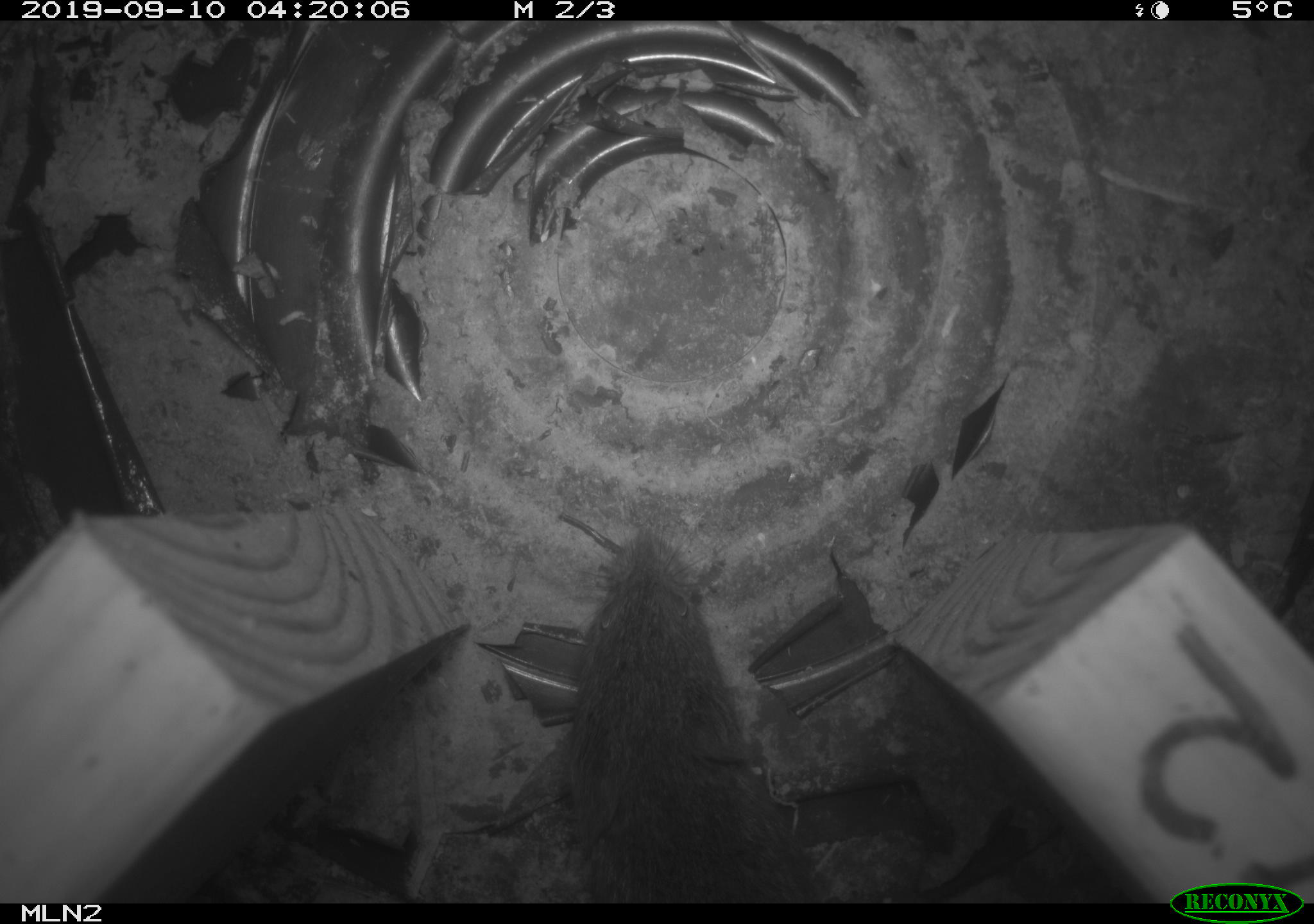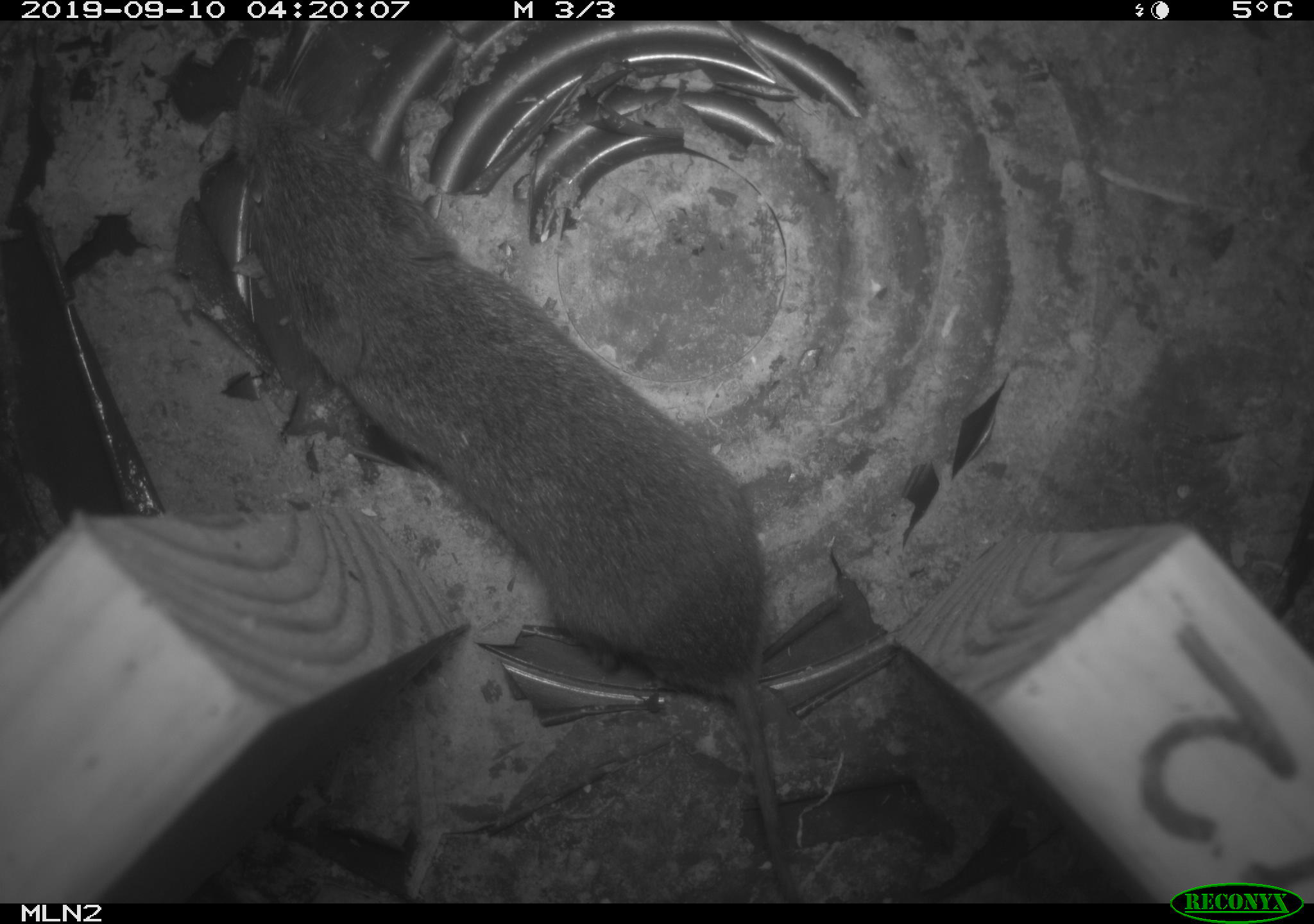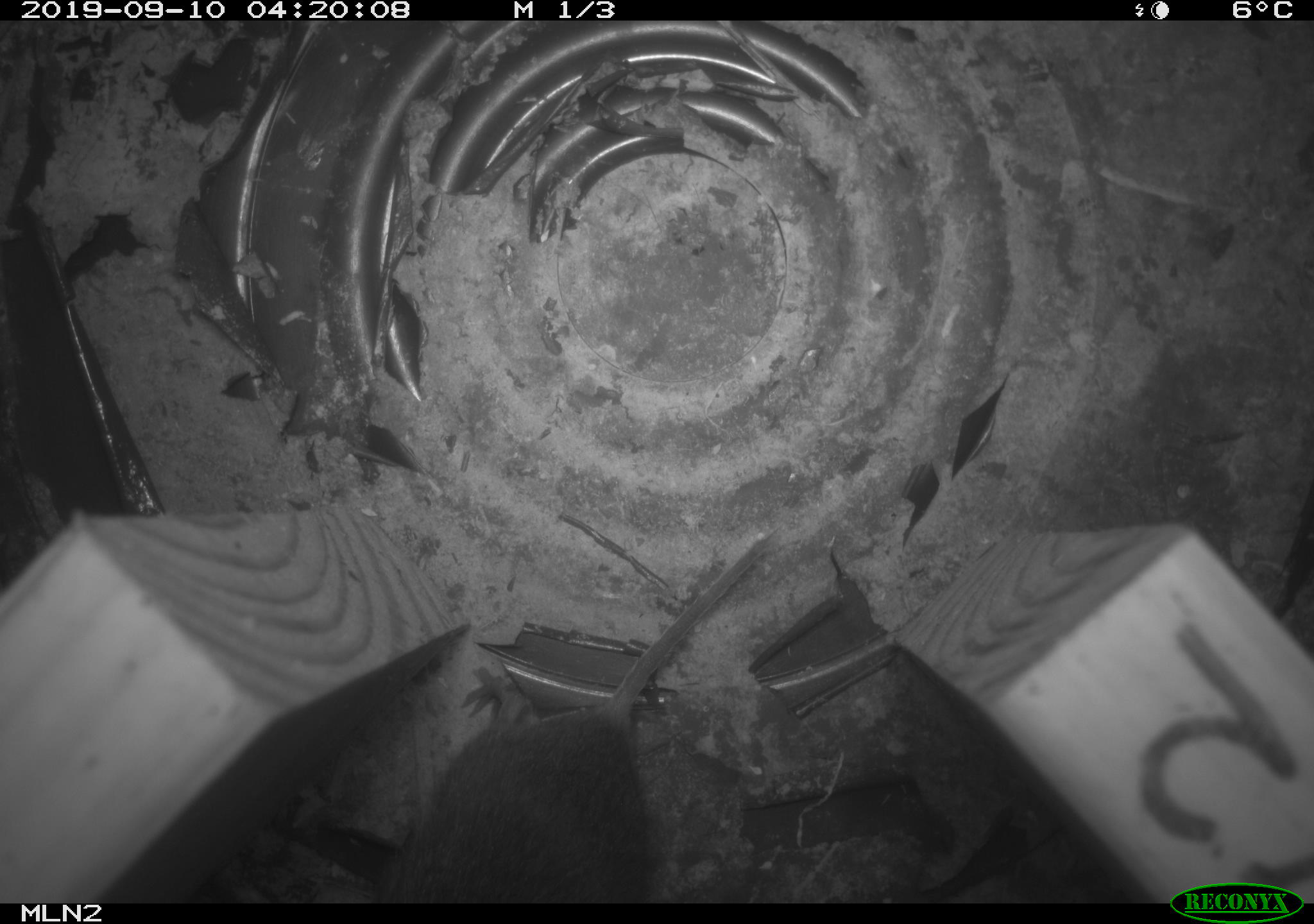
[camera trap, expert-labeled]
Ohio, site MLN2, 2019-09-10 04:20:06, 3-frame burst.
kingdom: Animalia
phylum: Chordata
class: Mammalia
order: Rodentia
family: Cricetidae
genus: Microtus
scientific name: Microtus pennsylvanicus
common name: meadow vole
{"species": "meadow vole (Microtus pennsylvanicus)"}